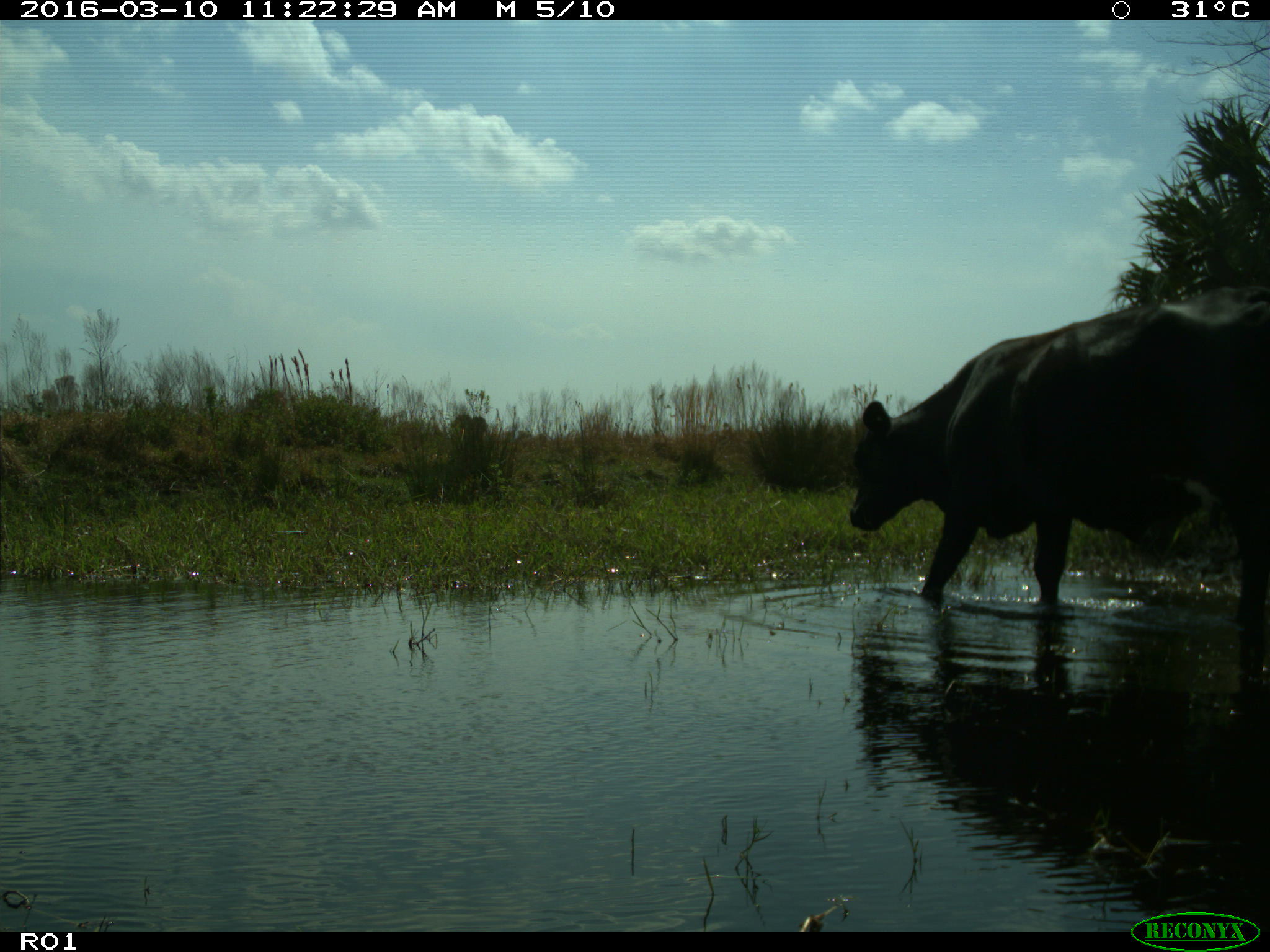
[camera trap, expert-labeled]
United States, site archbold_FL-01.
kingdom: Animalia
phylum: Chordata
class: Mammalia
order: Artiodactyla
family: Bovidae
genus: Bos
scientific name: Bos taurus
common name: domestic cow